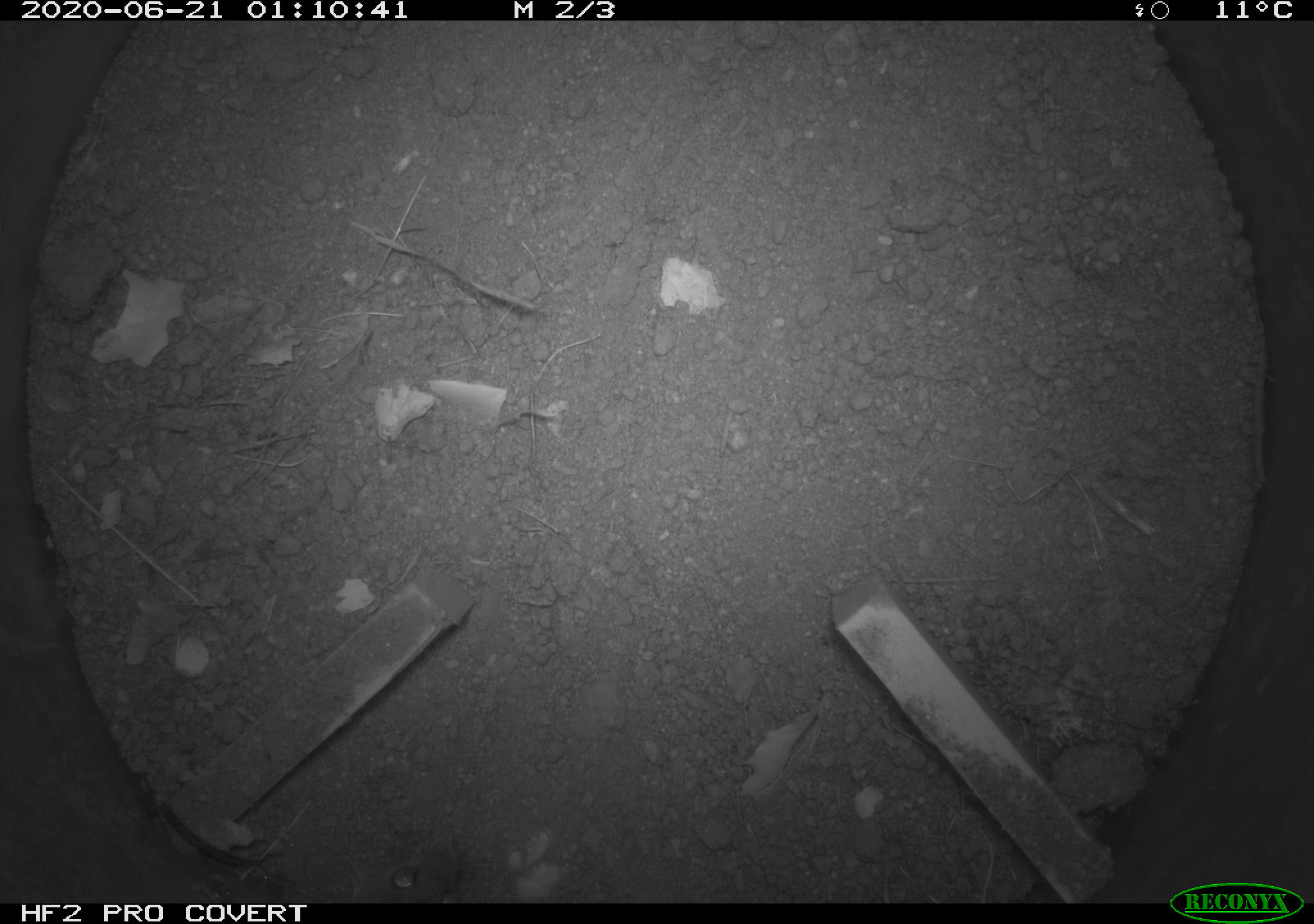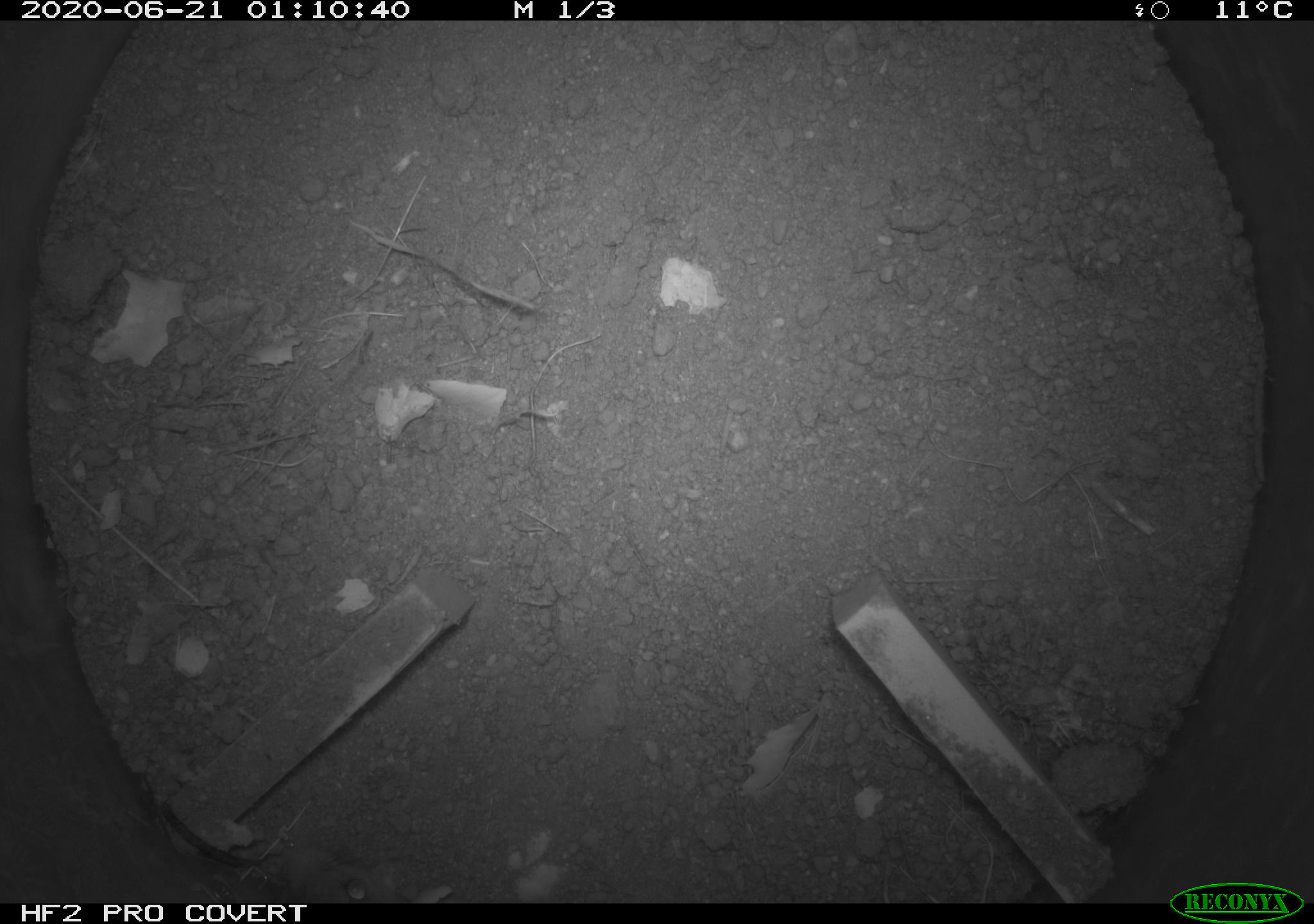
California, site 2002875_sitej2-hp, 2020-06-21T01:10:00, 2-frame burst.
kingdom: Animalia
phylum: Chordata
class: Mammalia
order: Rodentia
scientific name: Rodentia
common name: mouse species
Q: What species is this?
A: Mouse species (Rodentia).